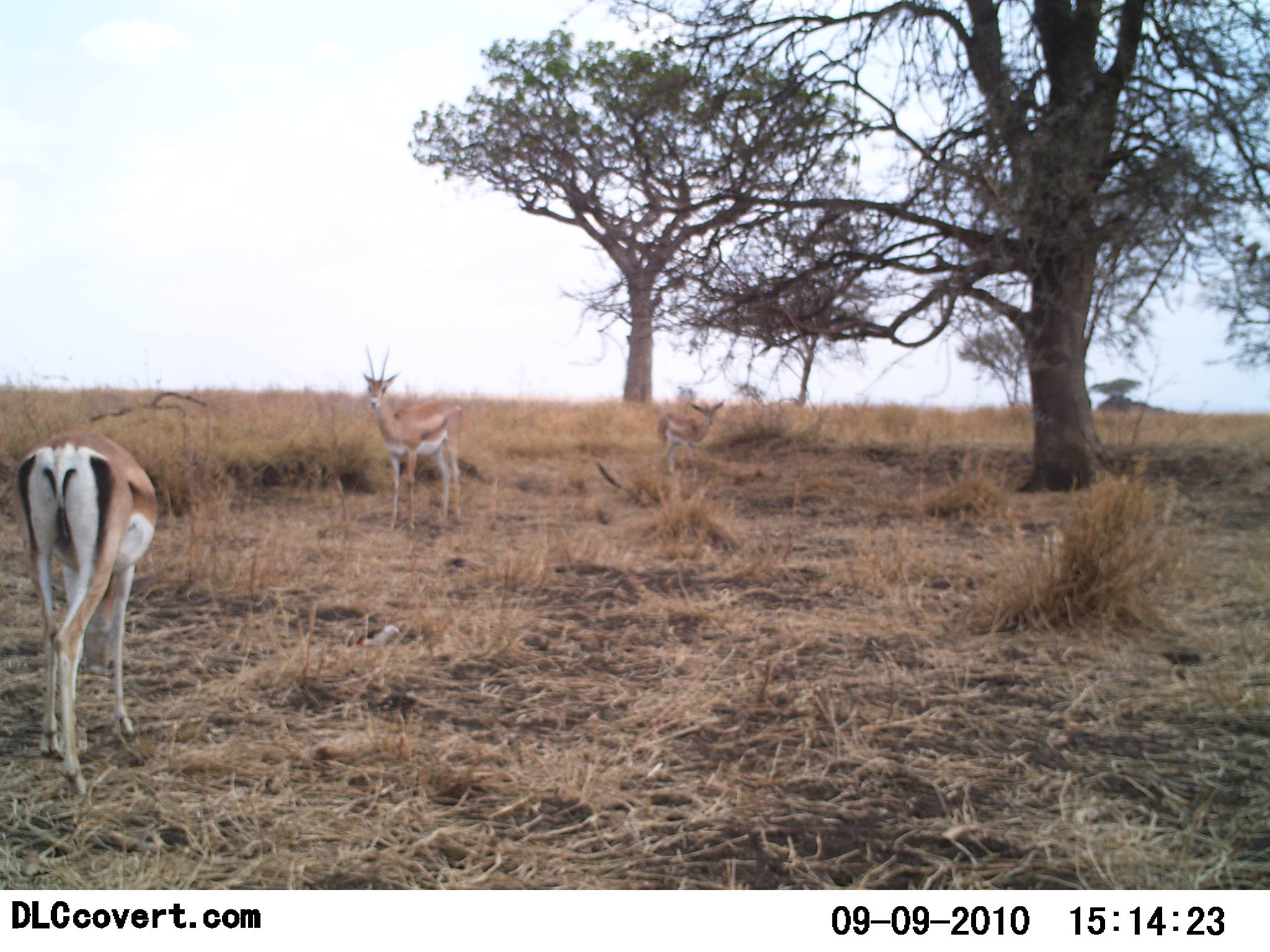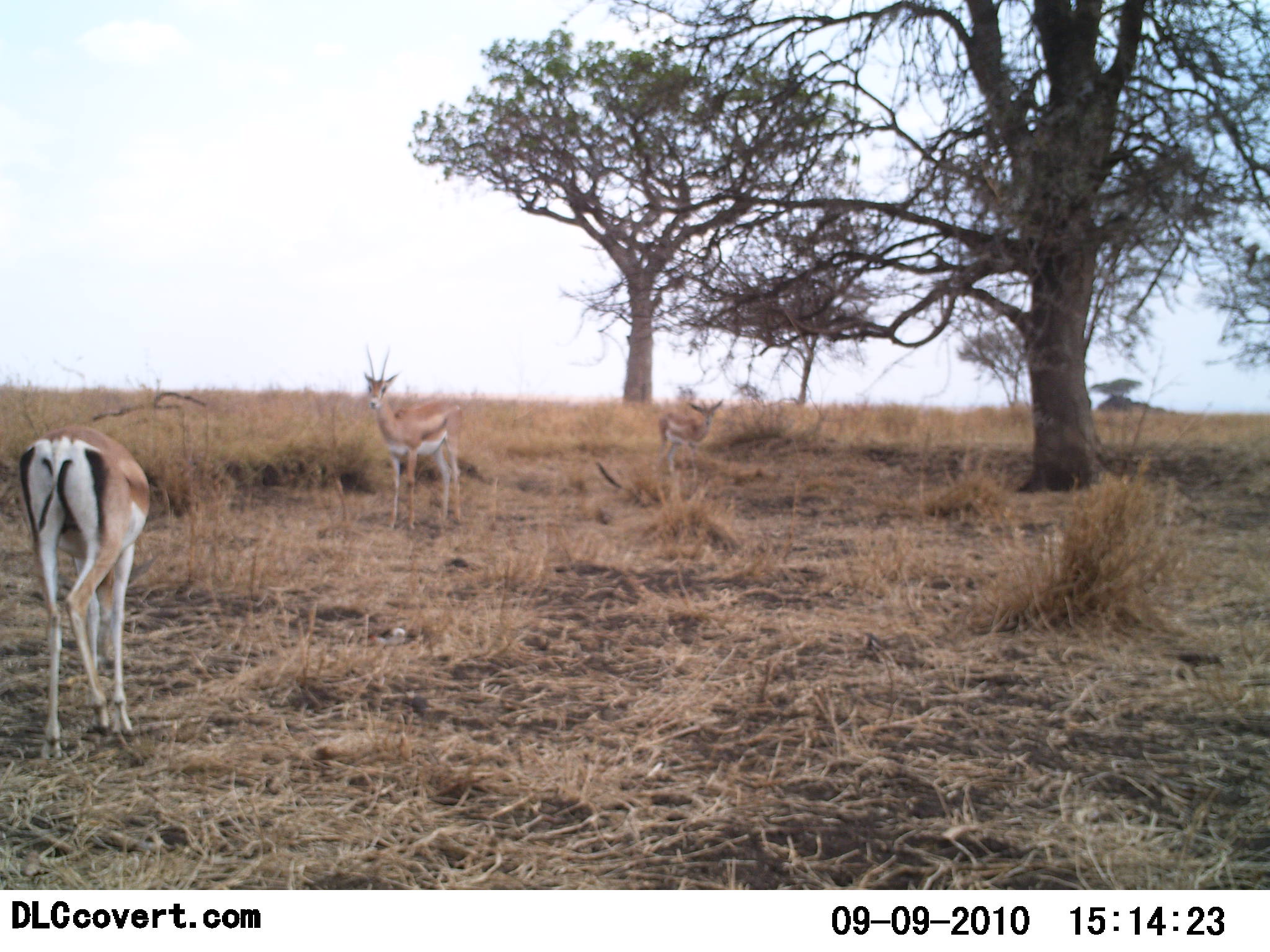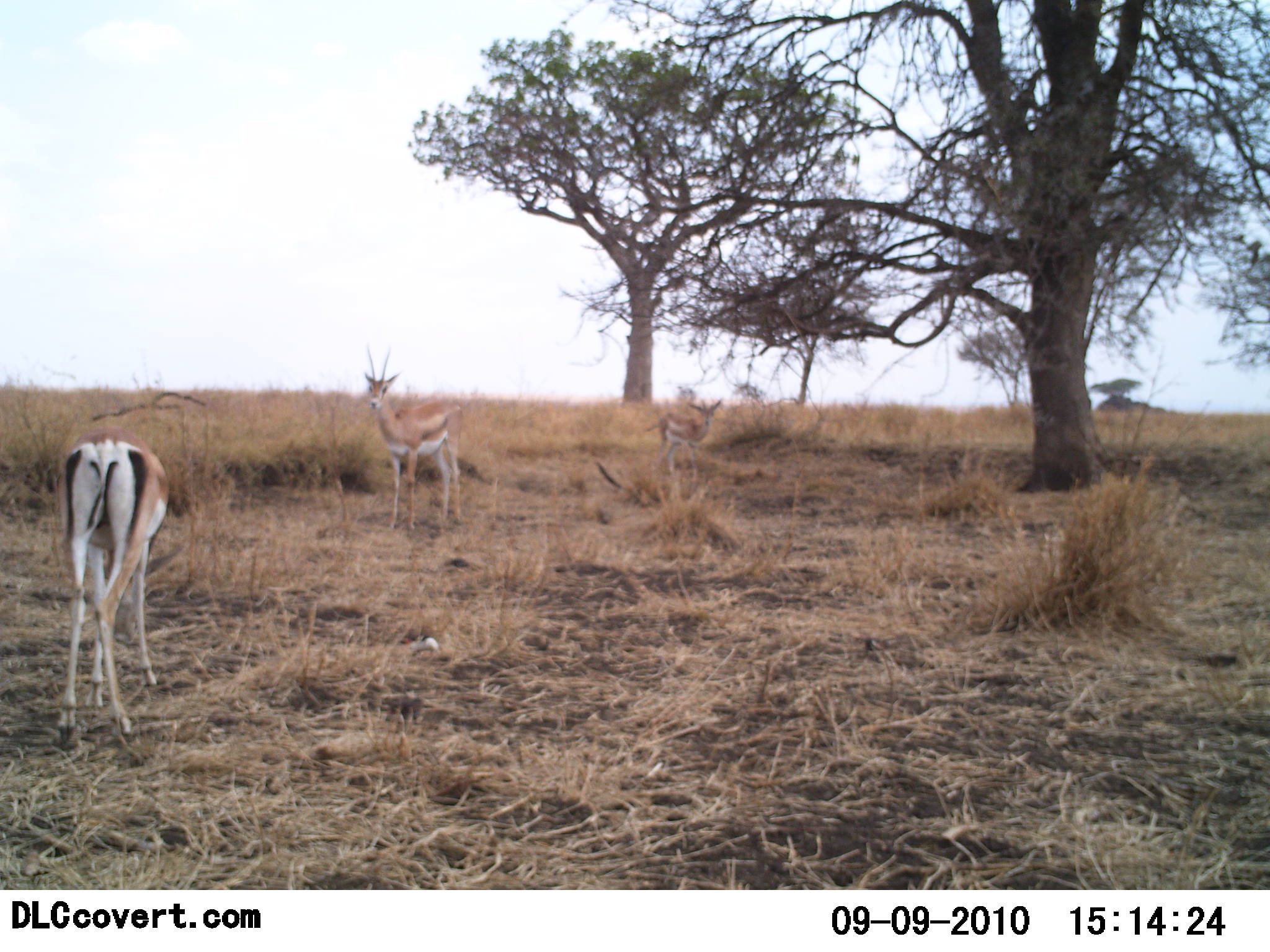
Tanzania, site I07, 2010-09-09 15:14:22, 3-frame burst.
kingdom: Animalia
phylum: Chordata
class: Mammalia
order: Artiodactyla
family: Bovidae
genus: Nanger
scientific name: Nanger granti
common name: grant's gazelle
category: gazellegrants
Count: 3.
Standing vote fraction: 86%.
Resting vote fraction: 0%.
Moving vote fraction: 21%.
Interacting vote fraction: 0%.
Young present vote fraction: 7%.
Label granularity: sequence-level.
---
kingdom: Animalia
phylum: Chordata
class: Aves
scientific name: Aves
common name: bird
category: otherbird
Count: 4.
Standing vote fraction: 17%.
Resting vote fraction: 0%.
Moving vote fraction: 92%.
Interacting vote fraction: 0%.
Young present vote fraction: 0%.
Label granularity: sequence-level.